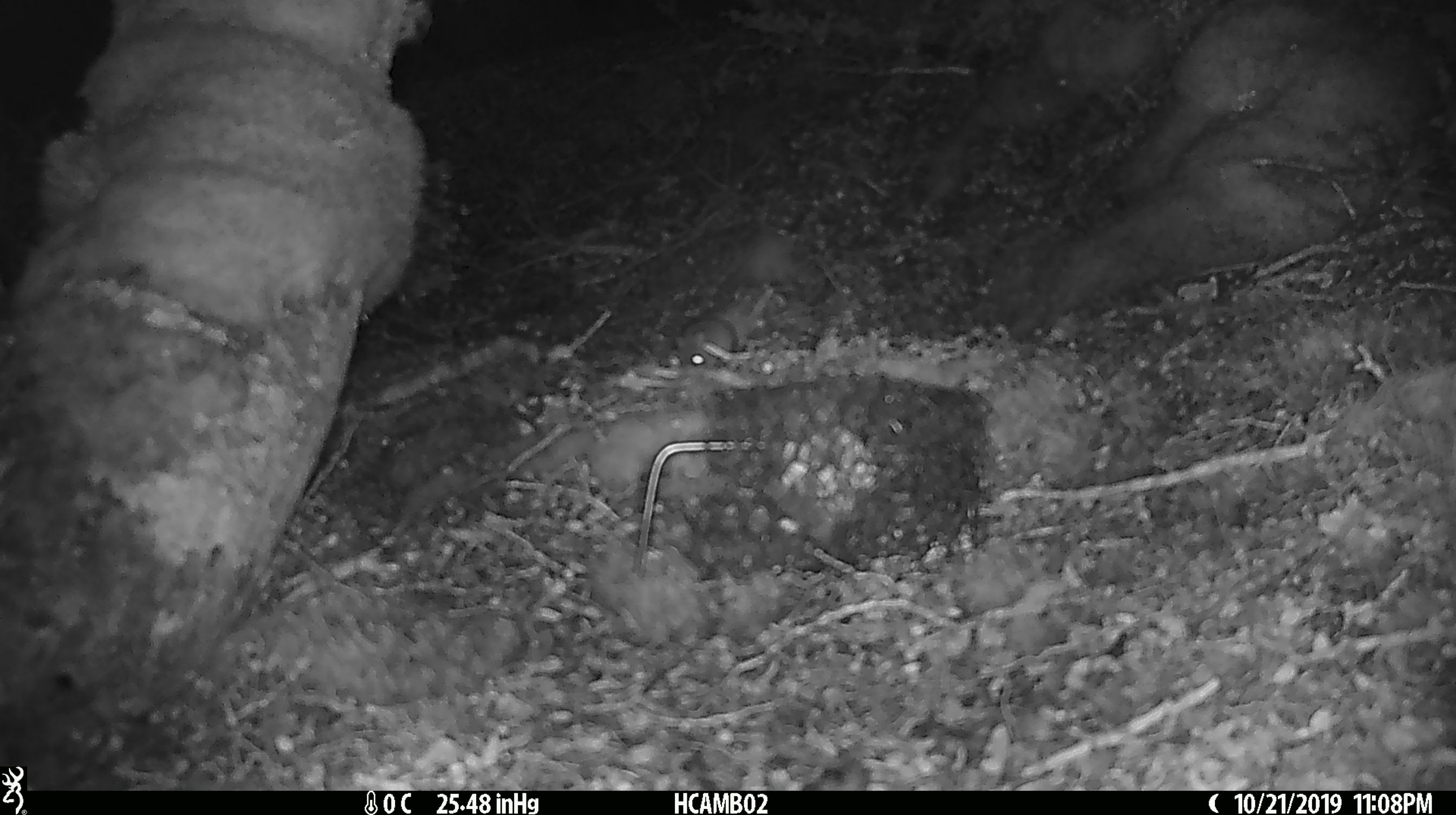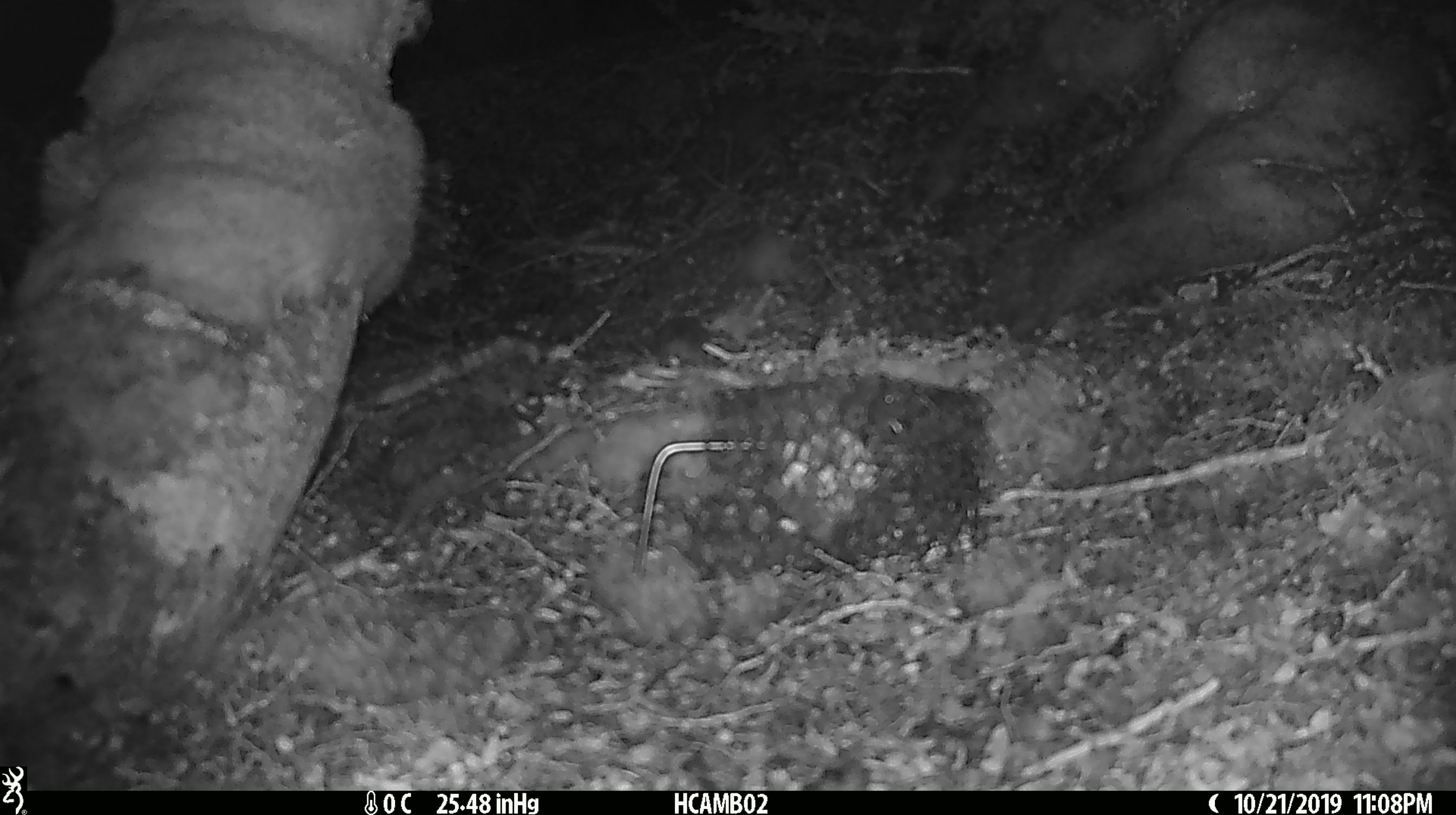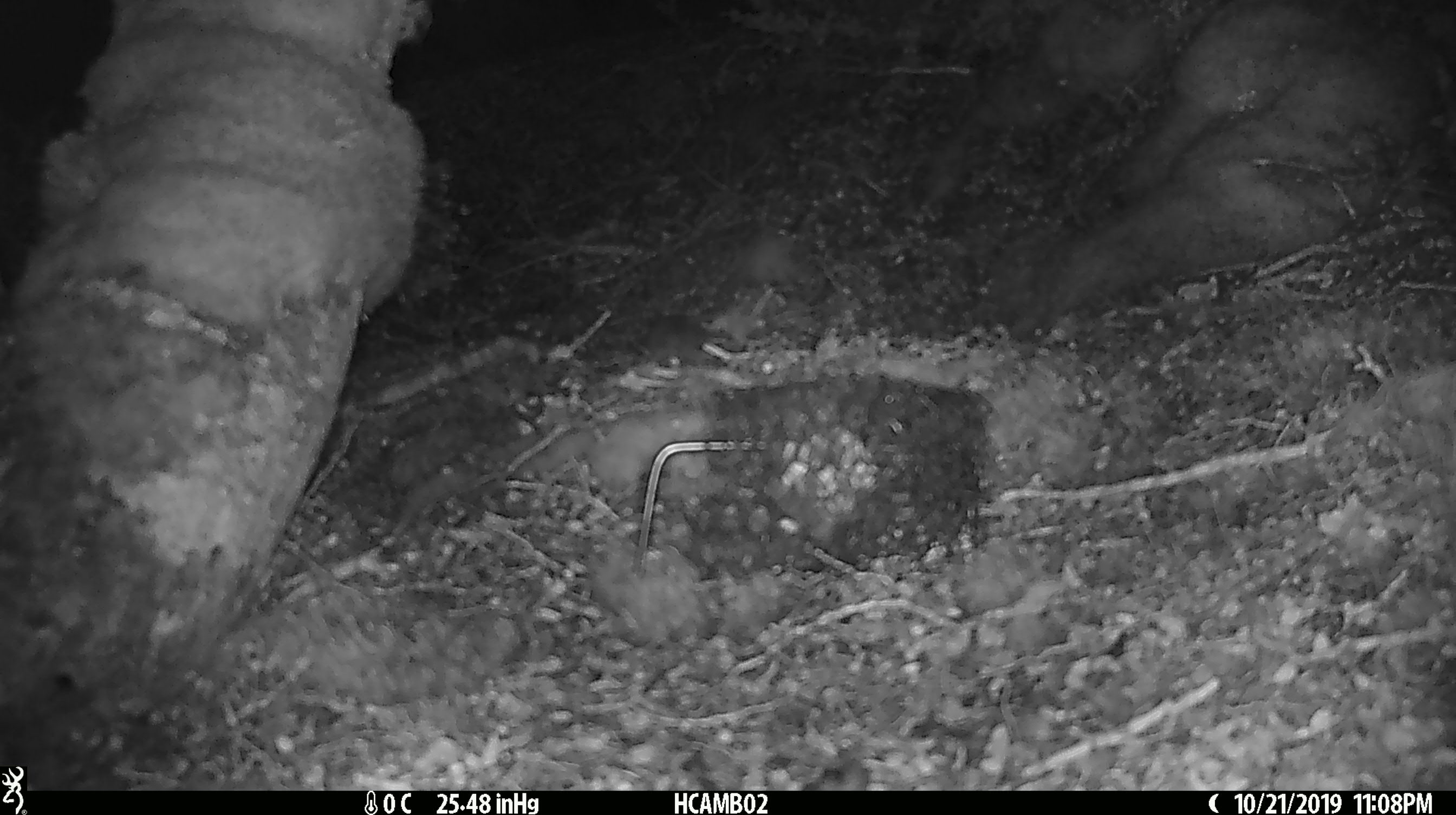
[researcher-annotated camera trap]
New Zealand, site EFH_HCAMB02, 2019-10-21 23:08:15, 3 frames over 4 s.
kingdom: Animalia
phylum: Chordata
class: Mammalia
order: Rodentia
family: Muridae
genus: Mus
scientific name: Mus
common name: mouse